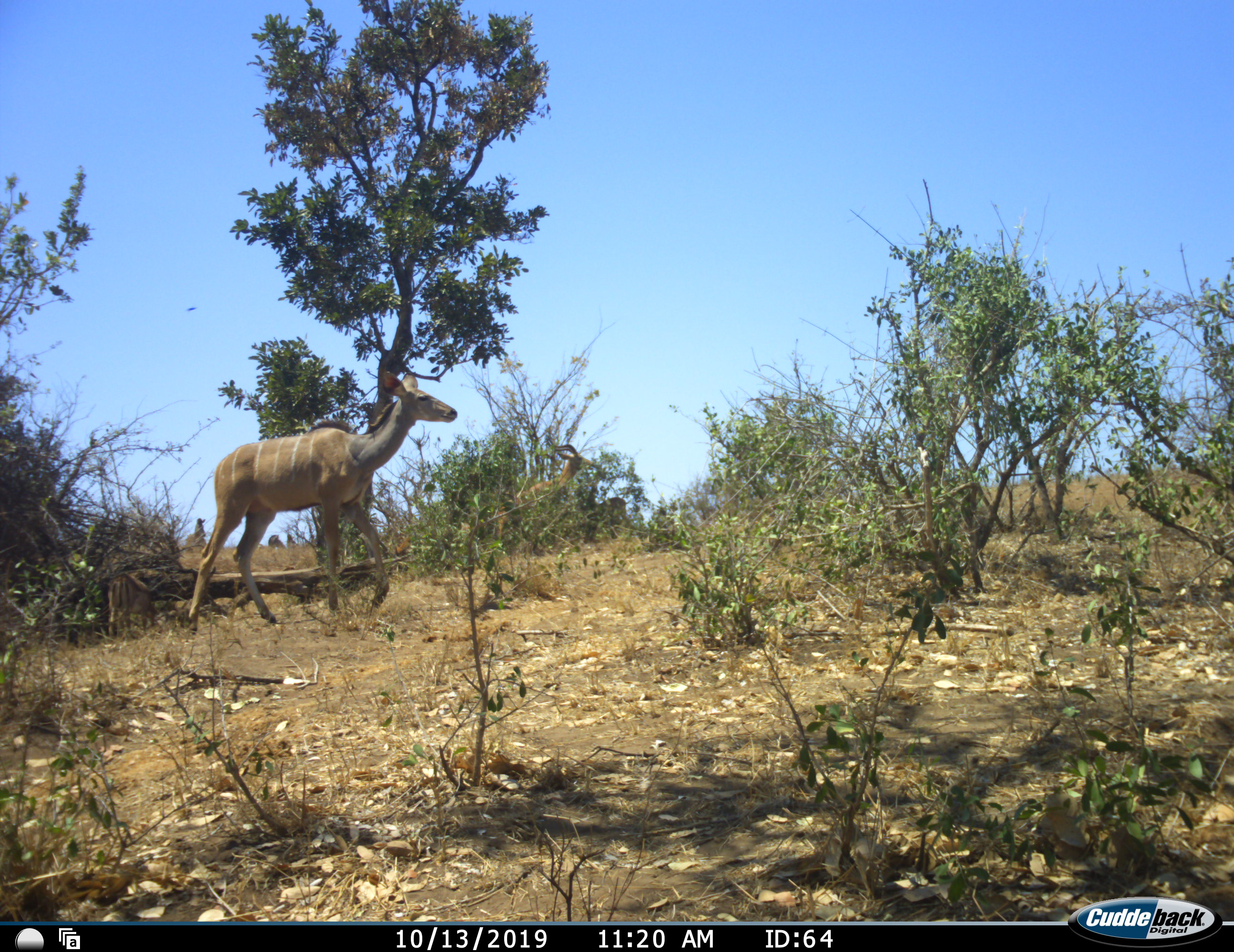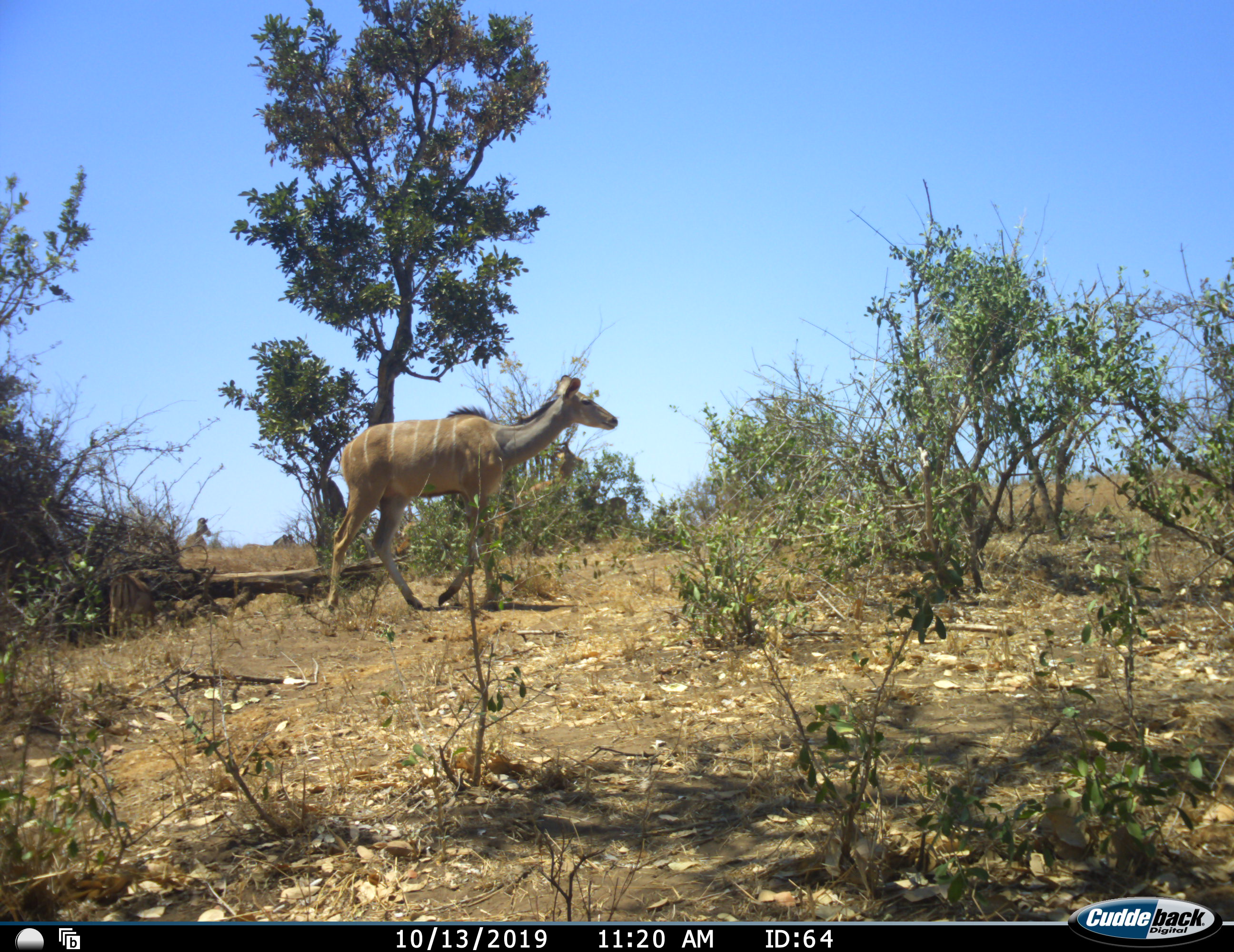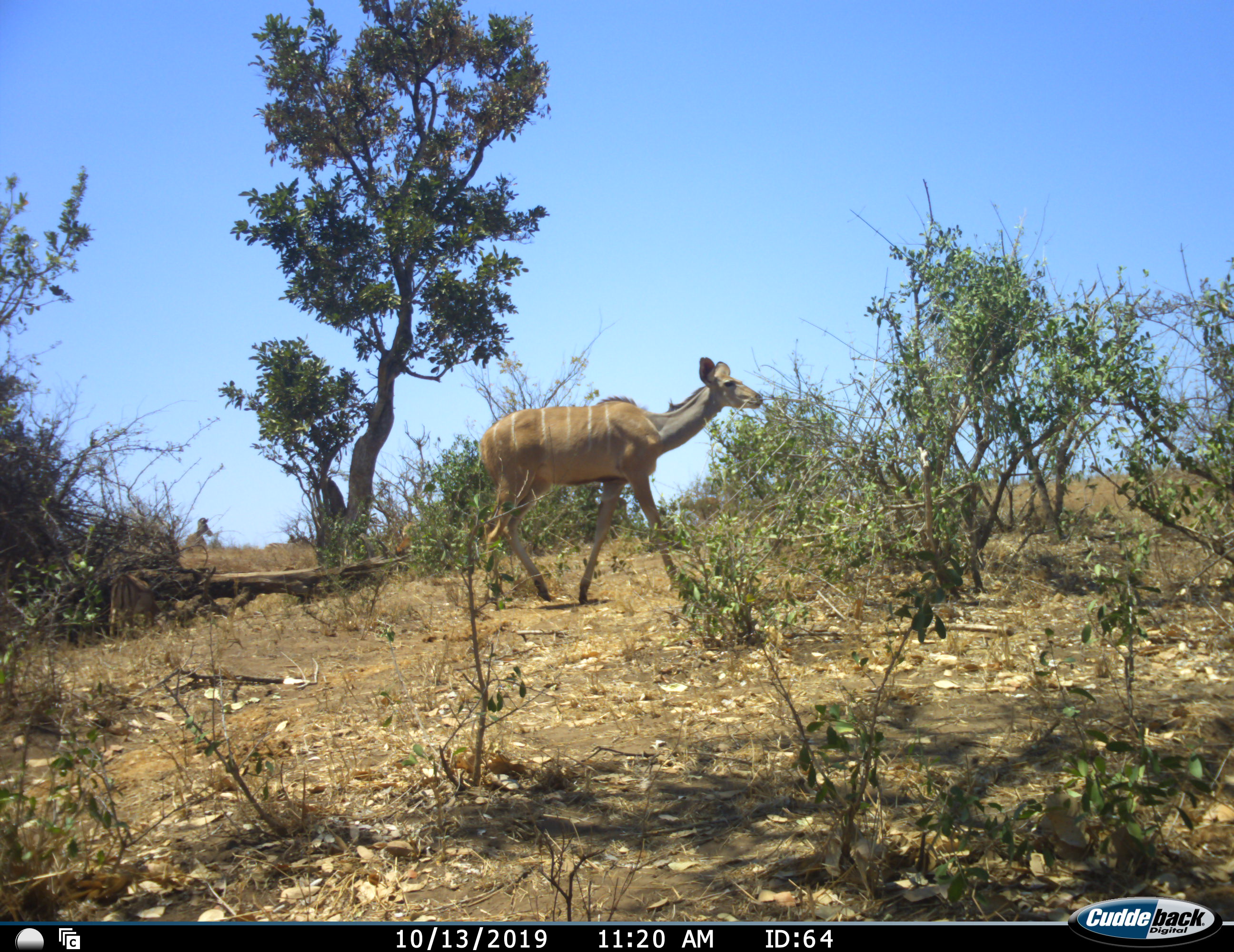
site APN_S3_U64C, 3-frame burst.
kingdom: Animalia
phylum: Chordata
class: Mammalia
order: Artiodactyla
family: Bovidae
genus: Tragelaphus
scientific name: Tragelaphus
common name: kudu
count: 1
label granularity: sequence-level